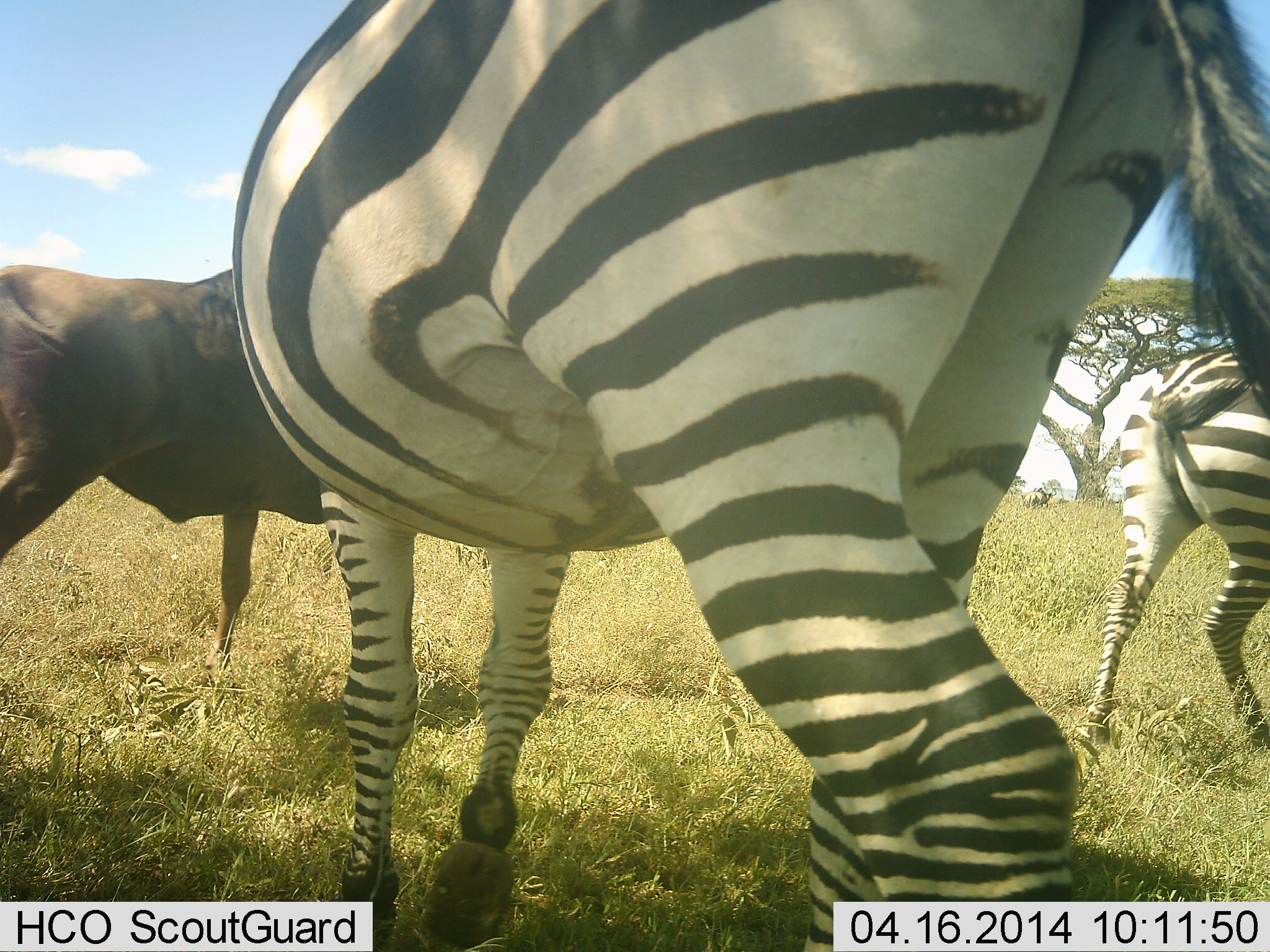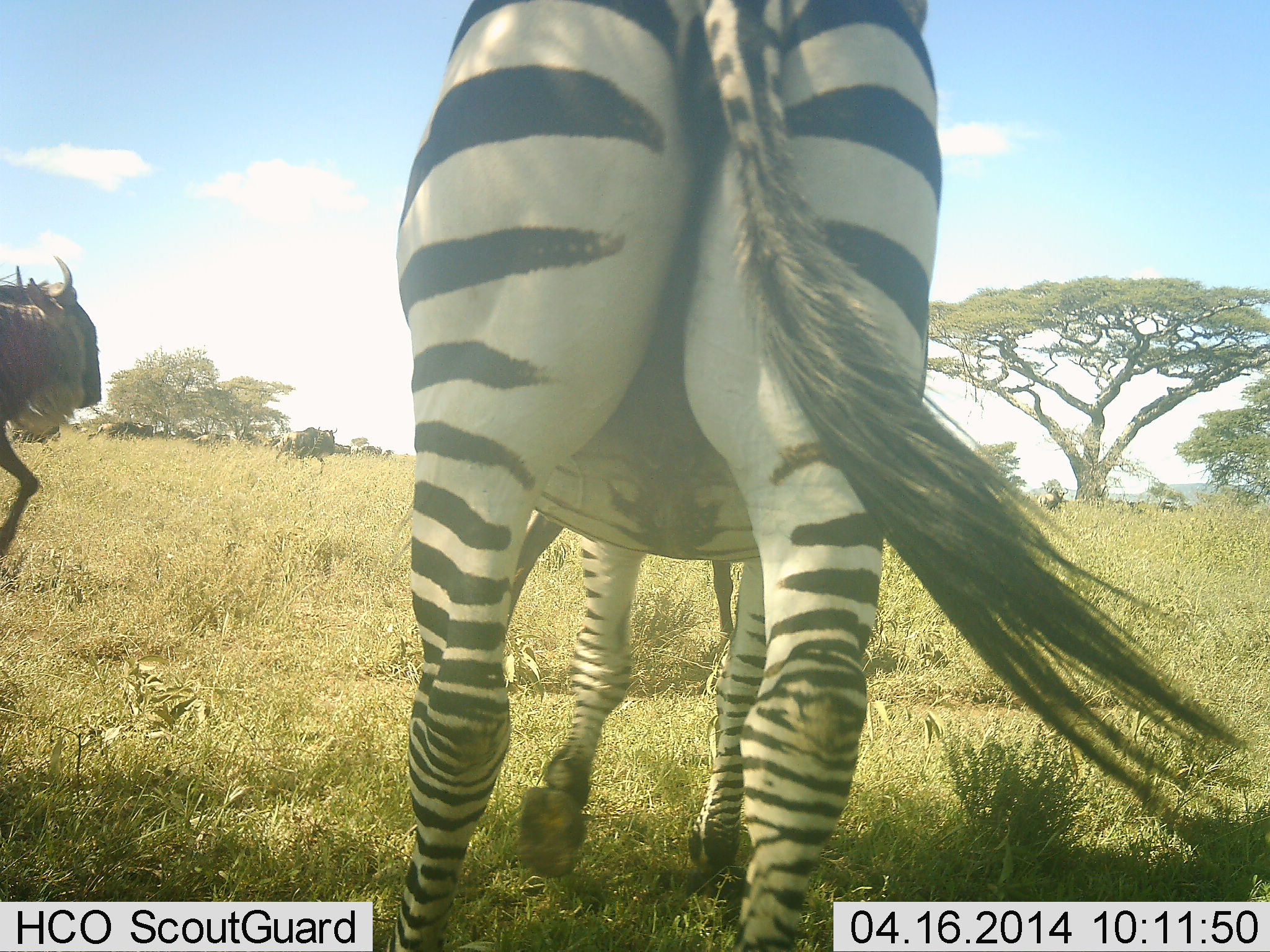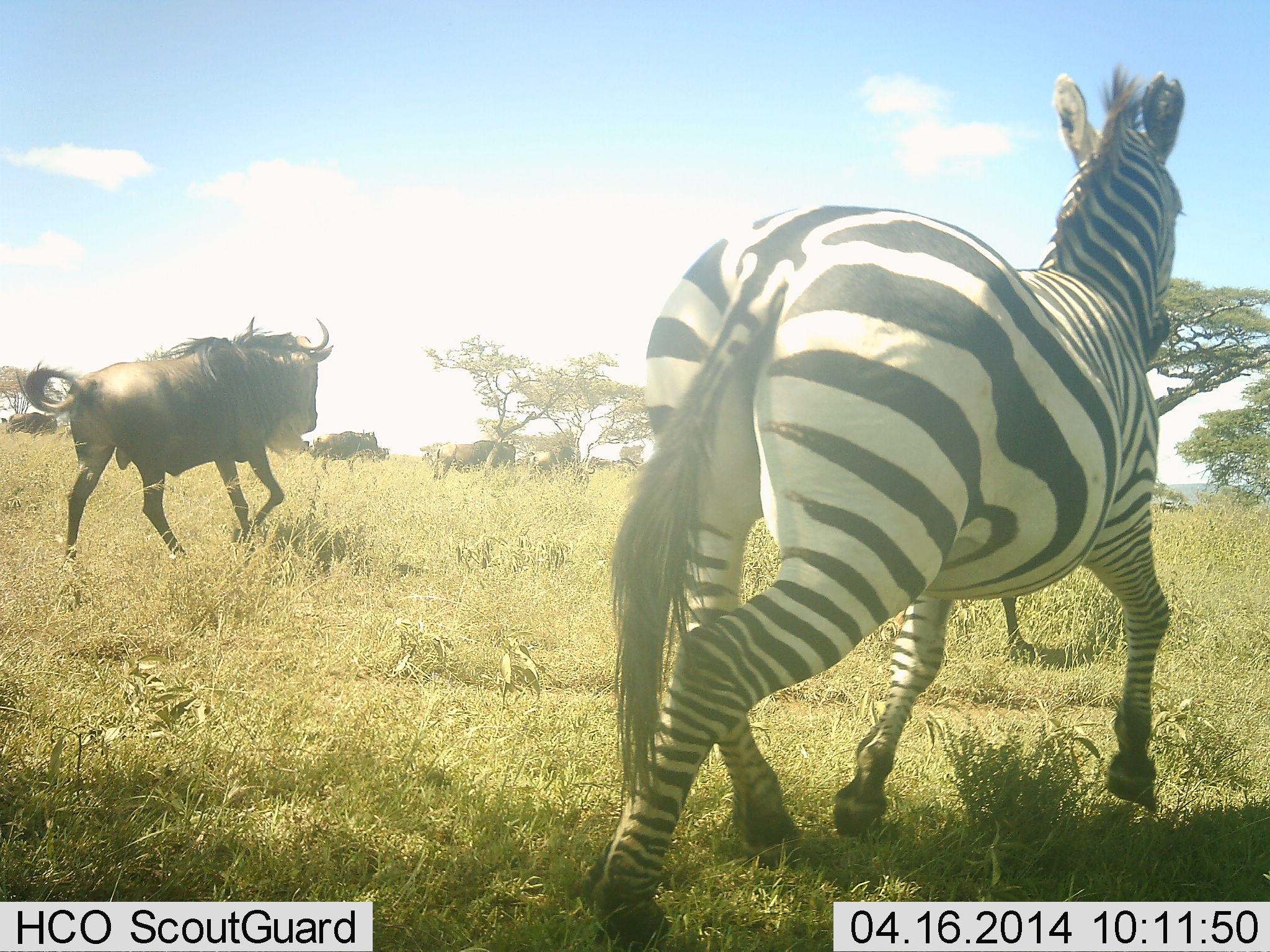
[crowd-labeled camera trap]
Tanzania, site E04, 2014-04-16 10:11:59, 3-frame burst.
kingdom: Animalia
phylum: Chordata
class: Mammalia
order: Artiodactyla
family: Bovidae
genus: Connochaetes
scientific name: Connochaetes taurinus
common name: blue wildebeest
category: wildebeest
Wildebeest (blue wildebeest) (Connochaetes taurinus), count 7. Behavior (volunteer vote fractions): standing 20%, resting 10%, moving 100%, interacting 0%. Young present (vote fraction): 0%. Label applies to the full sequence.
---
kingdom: Animalia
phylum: Chordata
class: Mammalia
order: Perissodactyla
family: Equidae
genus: Equus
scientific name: Equus quagga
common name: plains zebra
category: zebra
Zebra (plains zebra) (Equus quagga), count 2. Behavior (volunteer vote fractions): standing 27%, resting 0%, moving 73%, interacting 0%. Young present (vote fraction): 0%. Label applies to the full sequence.